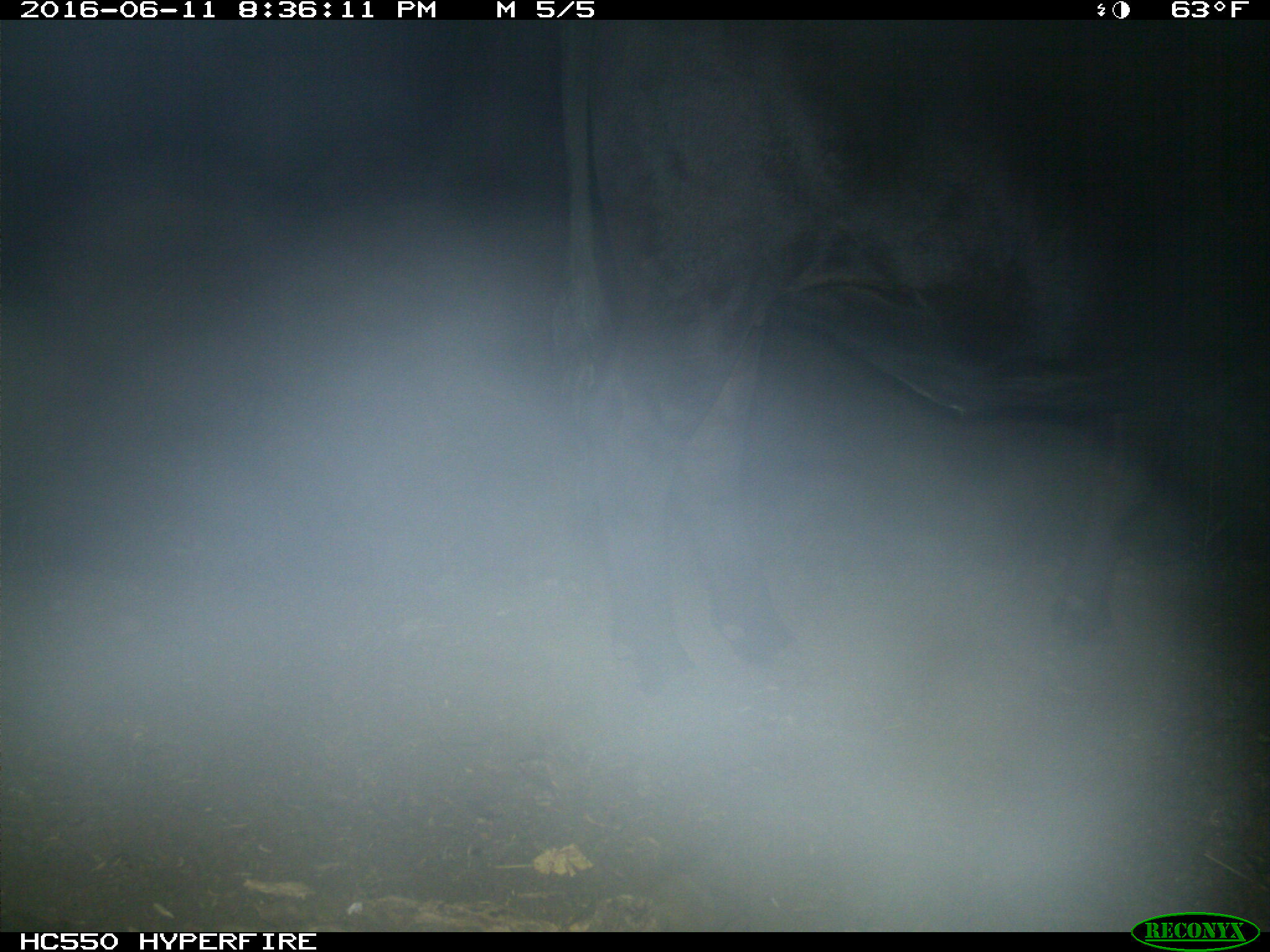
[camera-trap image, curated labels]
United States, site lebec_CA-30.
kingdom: Animalia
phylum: Chordata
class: Mammalia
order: Artiodactyla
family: Bovidae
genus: Bos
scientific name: Bos taurus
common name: domestic cow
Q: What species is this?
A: Bos taurus (domestic cow).